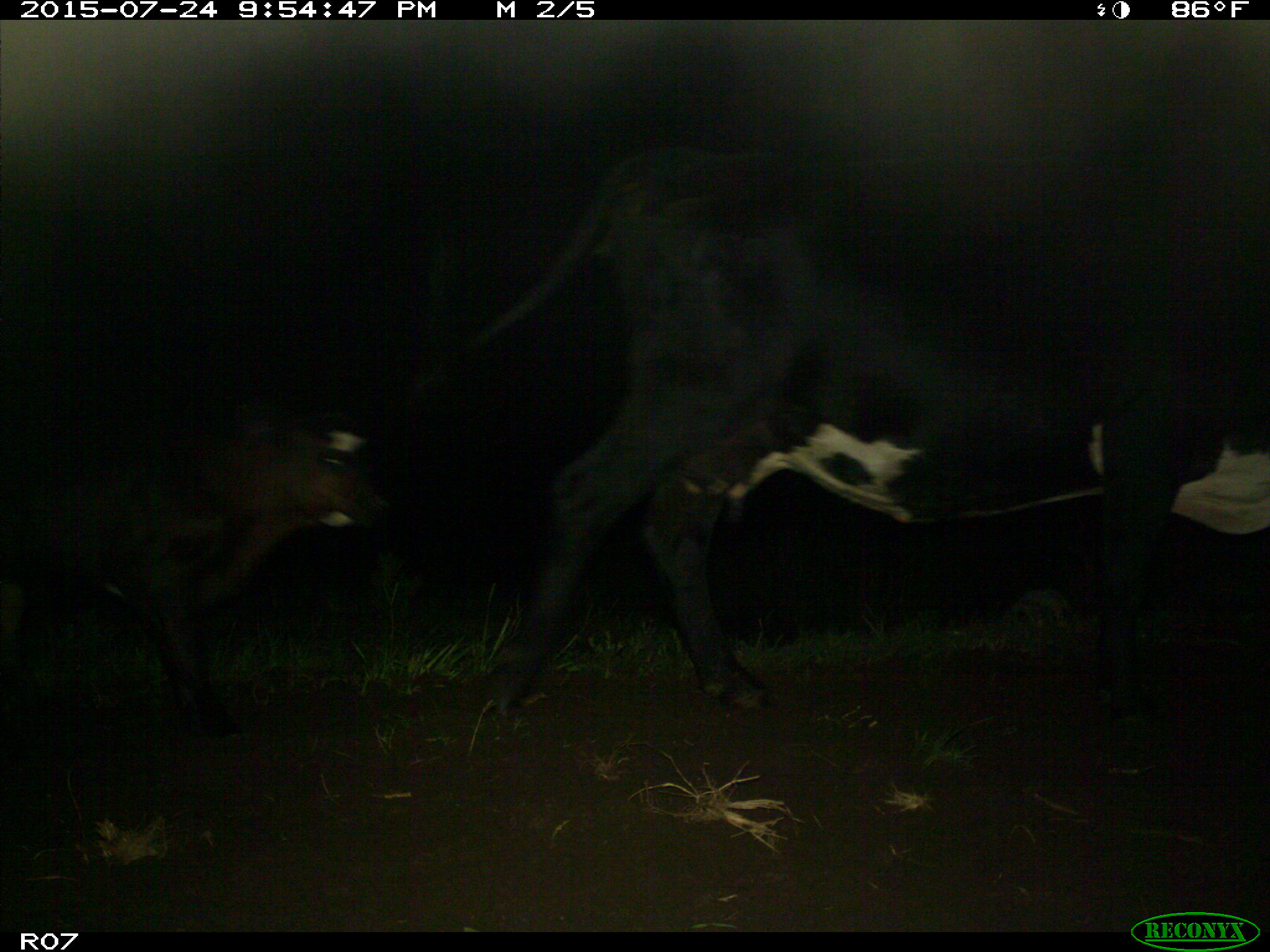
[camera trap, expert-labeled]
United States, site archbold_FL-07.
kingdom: Animalia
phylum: Chordata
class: Mammalia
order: Artiodactyla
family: Bovidae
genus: Bos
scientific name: Bos taurus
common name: domestic cow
Bos taurus (domestic cow).